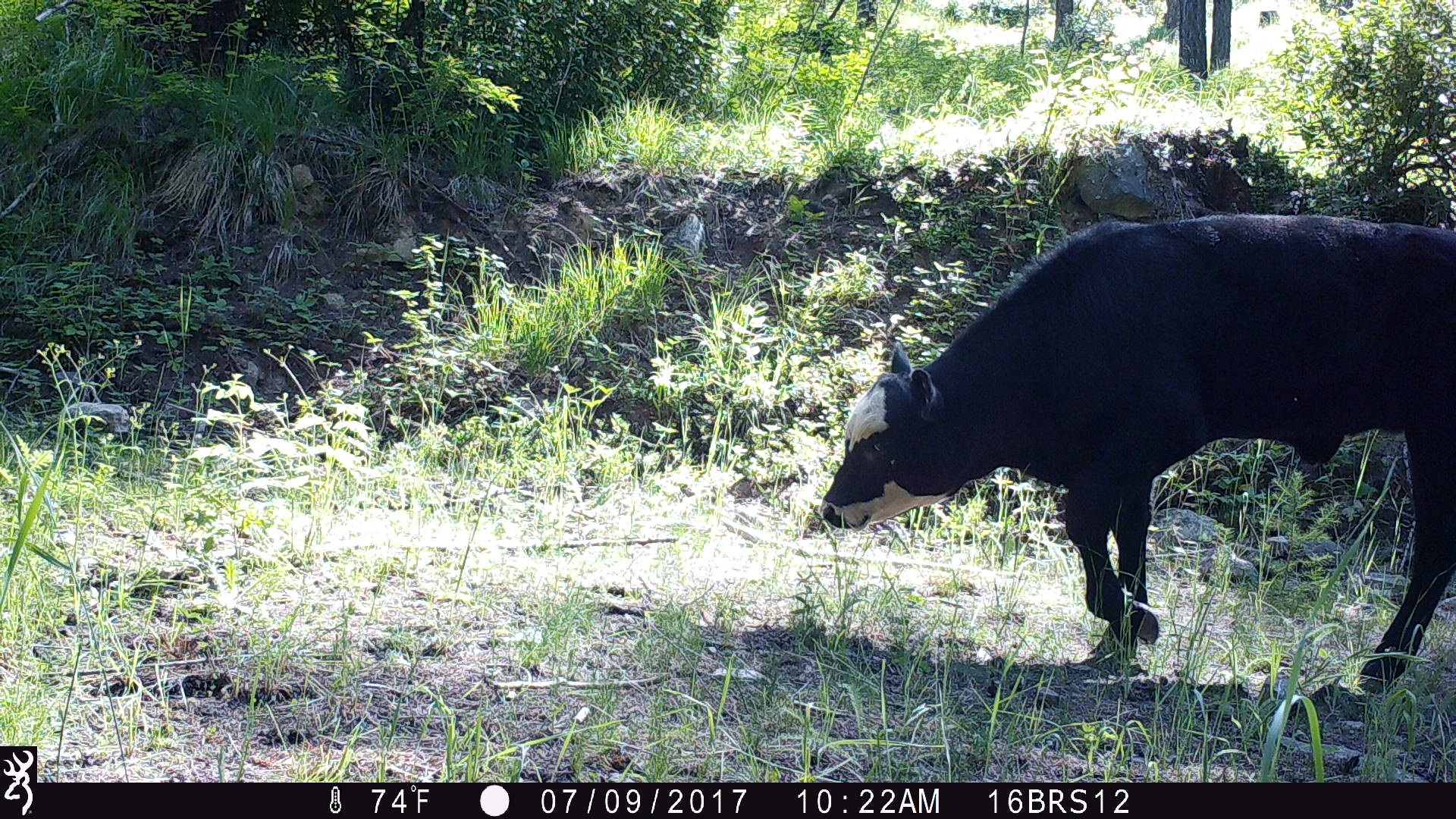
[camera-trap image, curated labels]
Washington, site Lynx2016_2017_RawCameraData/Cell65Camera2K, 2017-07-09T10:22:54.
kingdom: Animalia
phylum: Chordata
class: Mammalia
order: Artiodactyla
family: Bovidae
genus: Bos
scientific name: Bos taurus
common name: domestic cattle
Domestic cattle (Bos taurus). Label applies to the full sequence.